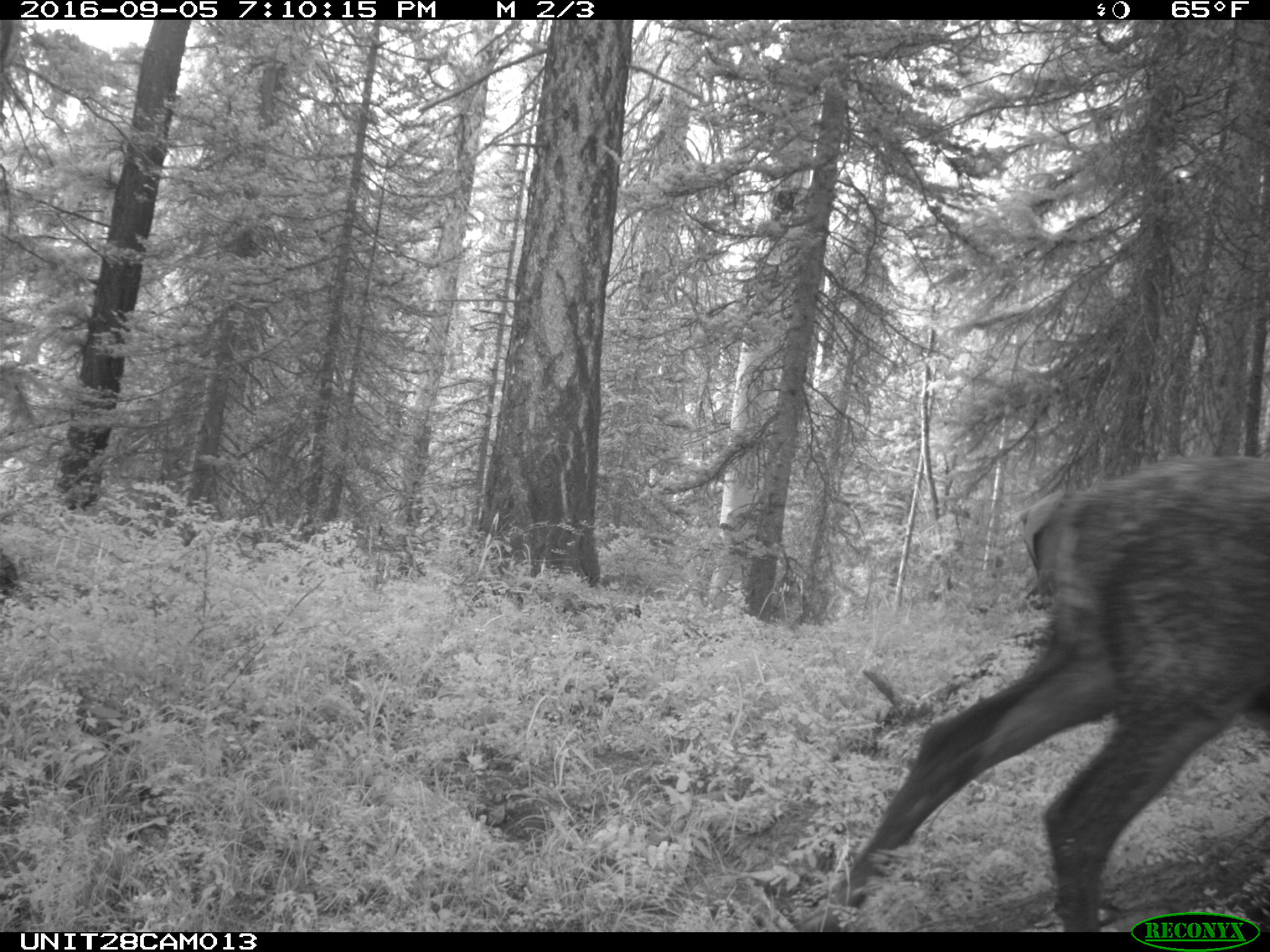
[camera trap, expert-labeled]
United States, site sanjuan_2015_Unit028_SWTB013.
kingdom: Animalia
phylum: Chordata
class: Mammalia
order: Artiodactyla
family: Cervidae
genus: Cervus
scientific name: Cervus elaphus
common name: red deer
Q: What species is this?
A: Cervus elaphus (red deer).